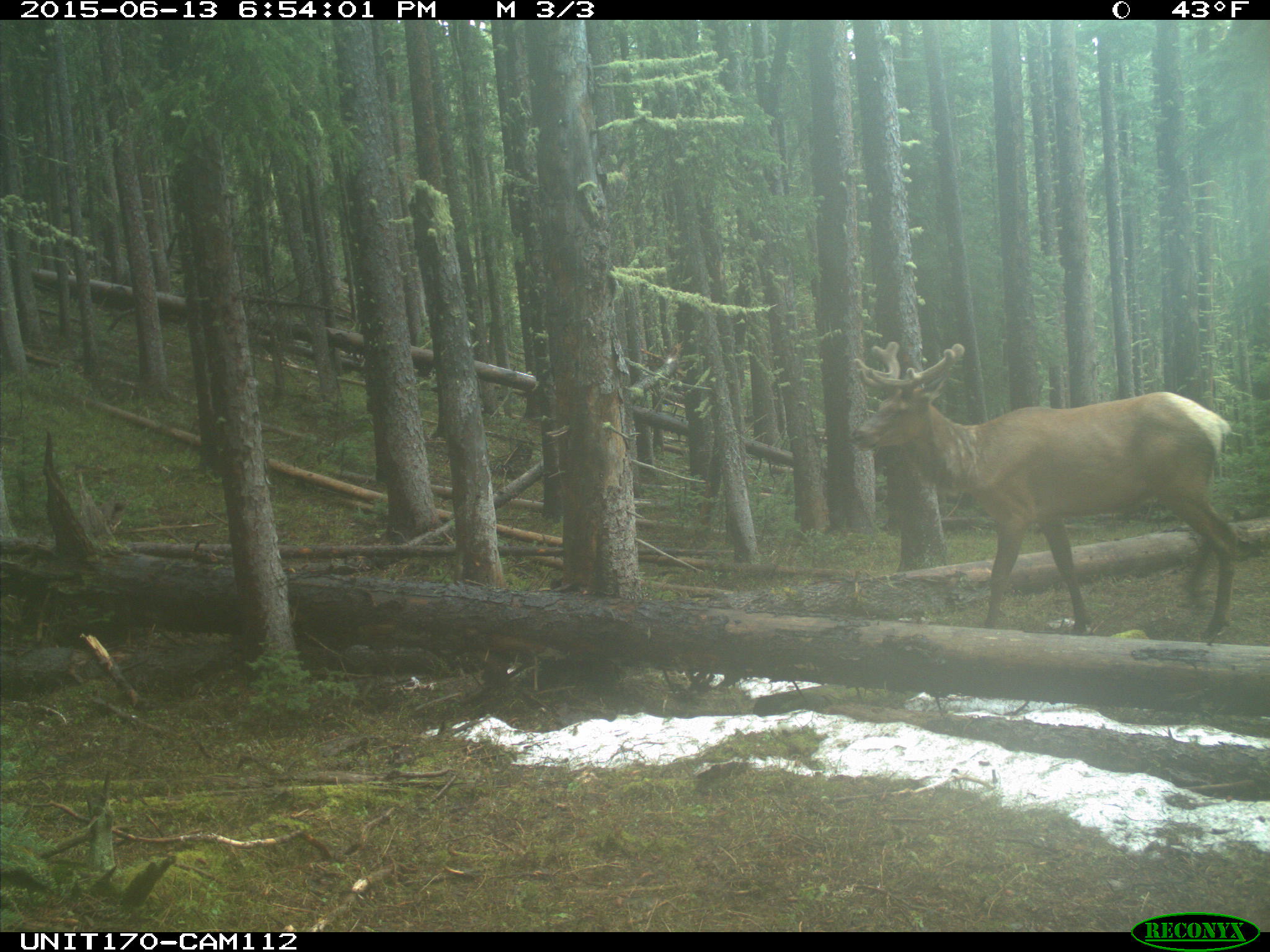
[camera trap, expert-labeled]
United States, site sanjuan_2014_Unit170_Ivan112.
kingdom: Animalia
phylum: Chordata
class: Mammalia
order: Artiodactyla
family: Cervidae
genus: Cervus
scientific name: Cervus elaphus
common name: red deer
Cervus elaphus (red deer).